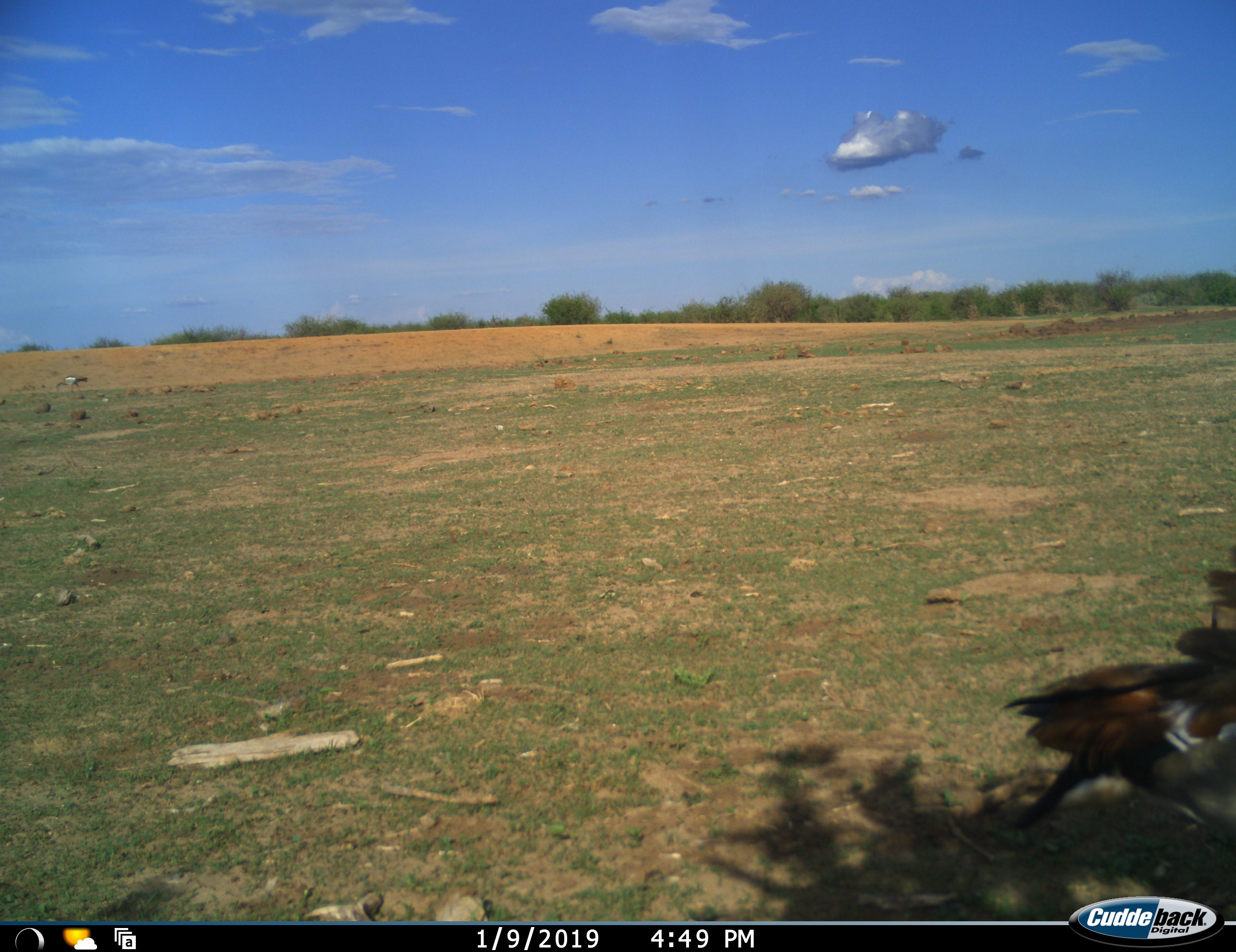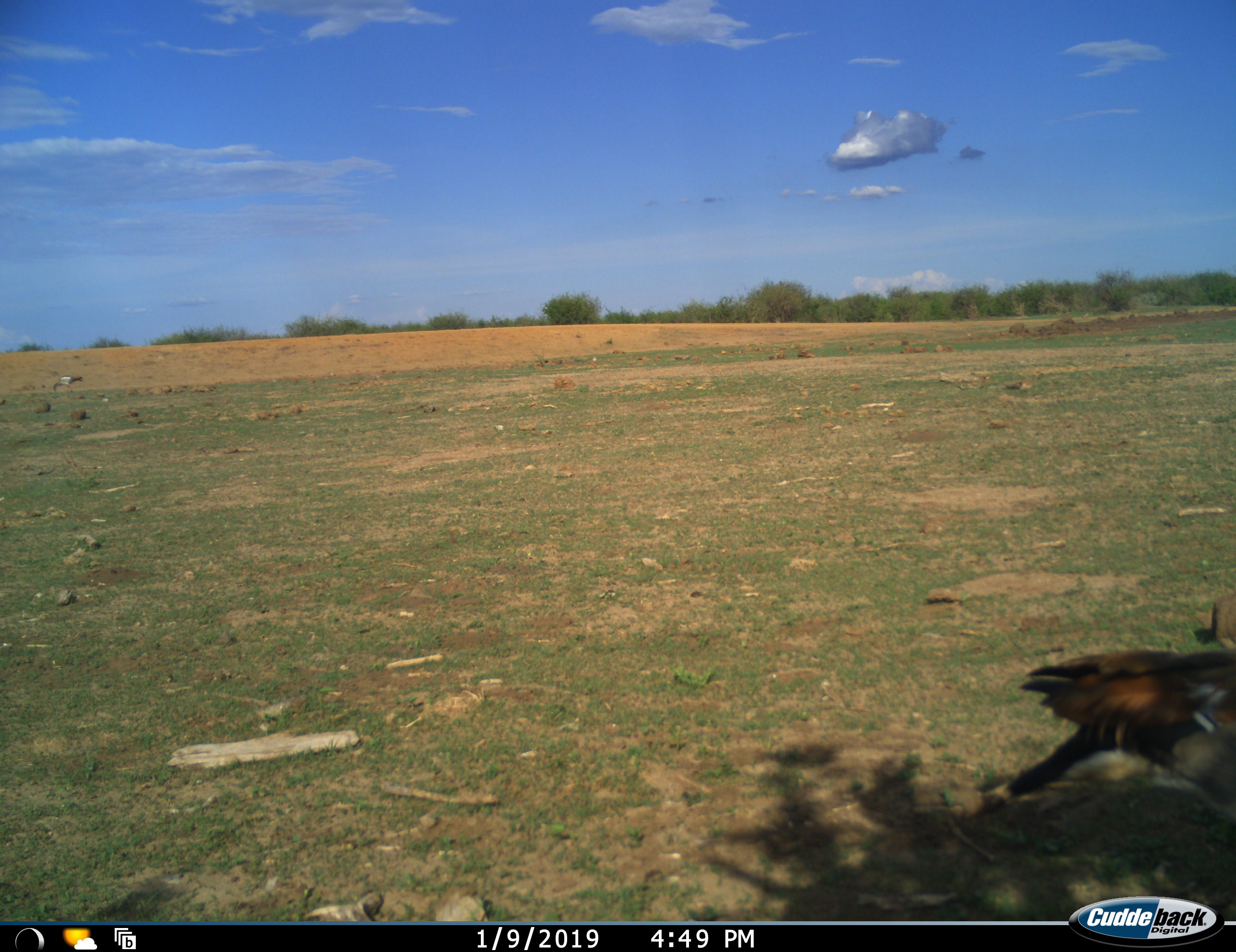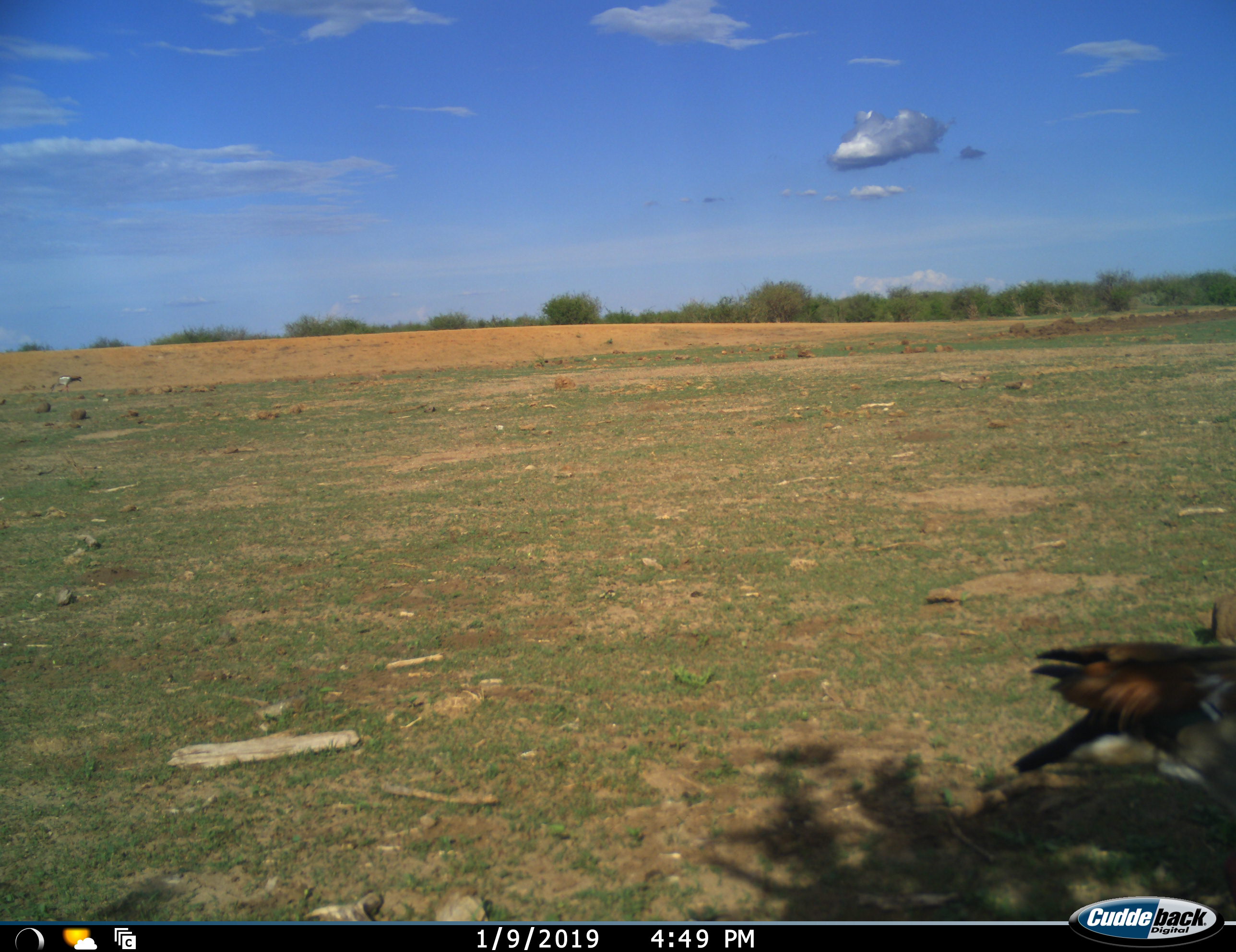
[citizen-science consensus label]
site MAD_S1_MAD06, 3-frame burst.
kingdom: Animalia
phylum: Chordata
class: Aves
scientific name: Aves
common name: bird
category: birdother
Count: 2.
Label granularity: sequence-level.